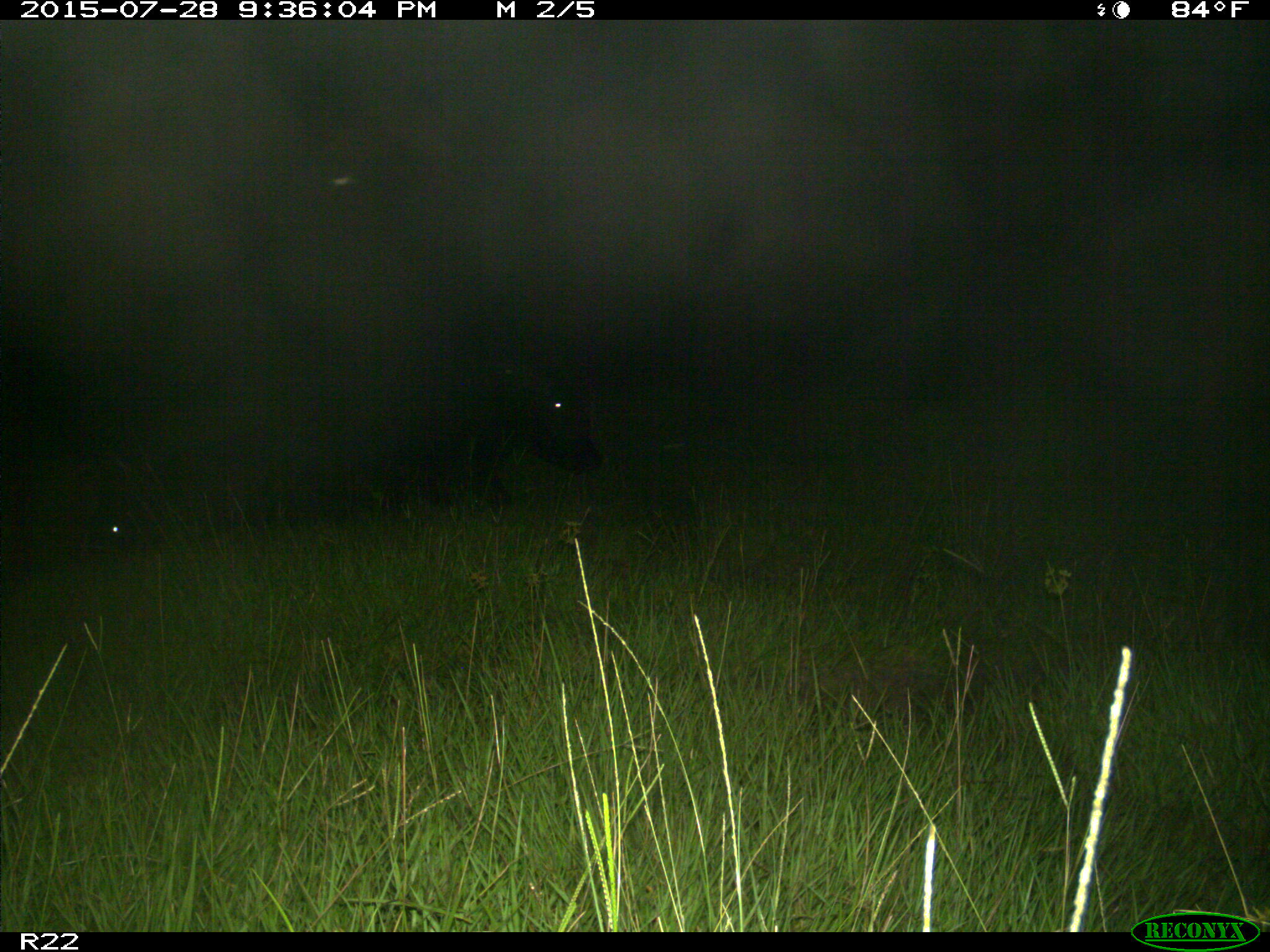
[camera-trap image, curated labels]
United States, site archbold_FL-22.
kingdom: Animalia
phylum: Chordata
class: Mammalia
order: Artiodactyla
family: Bovidae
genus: Bos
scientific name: Bos taurus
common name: domestic cow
Bos taurus (domestic cow).